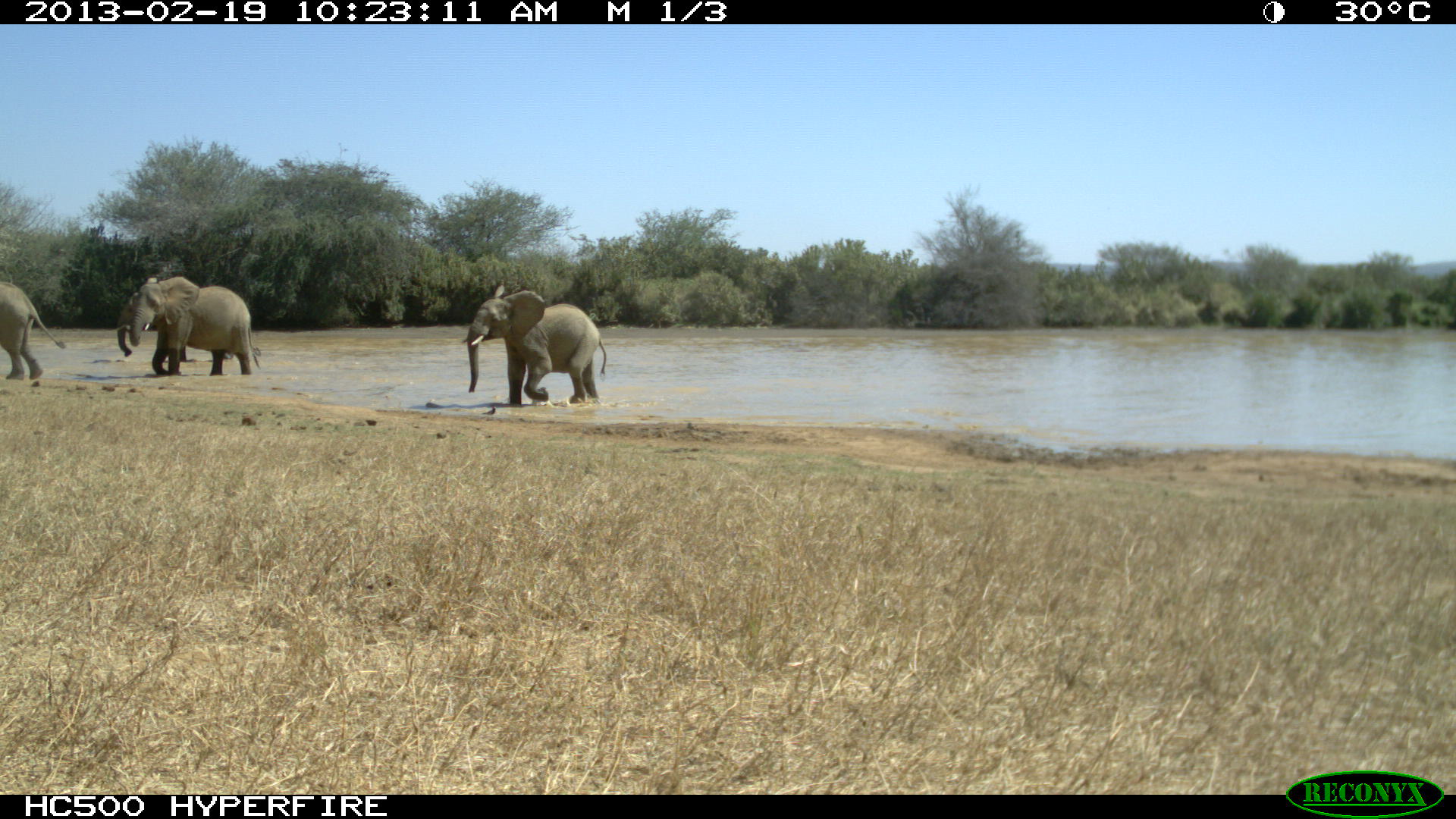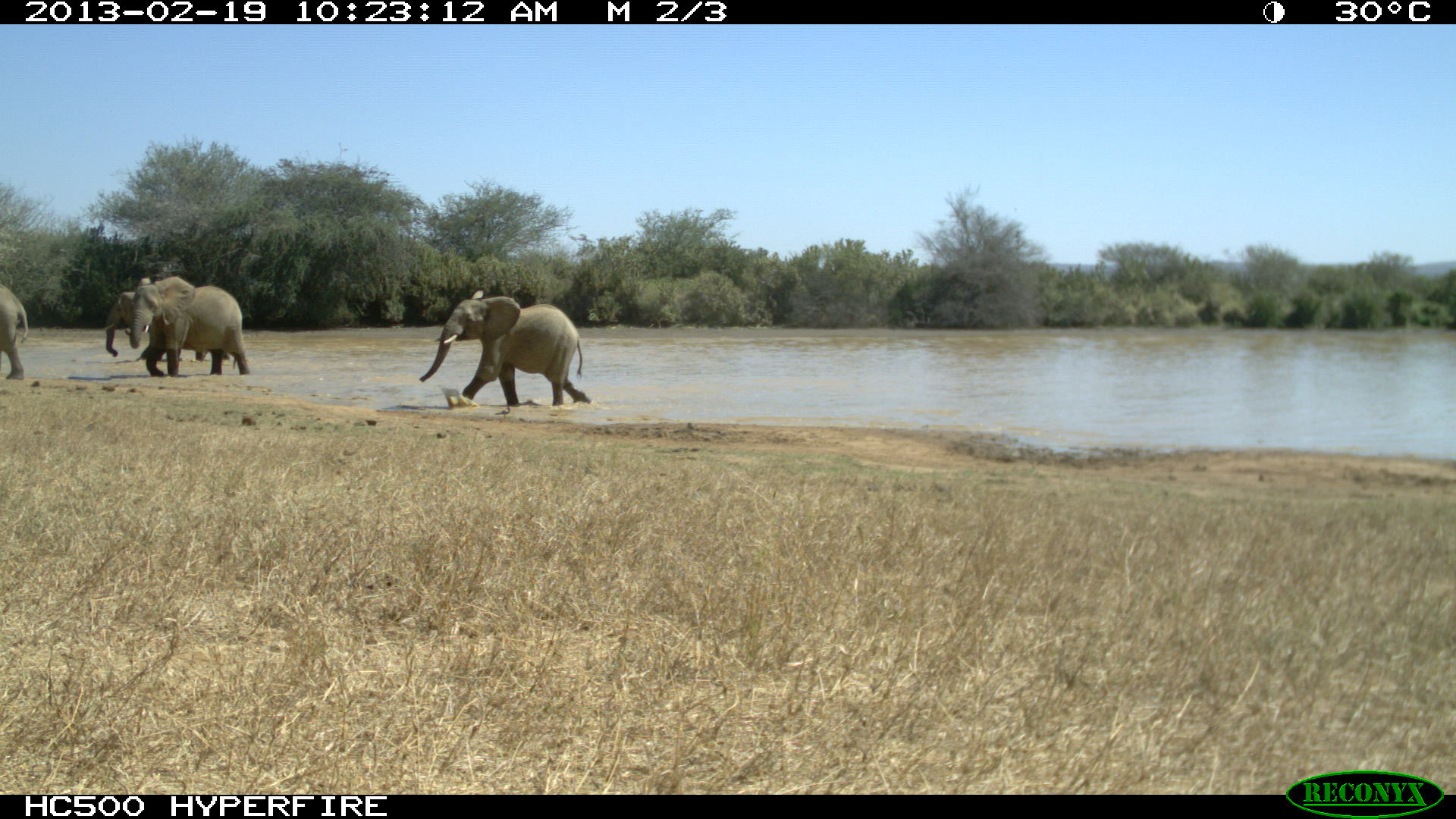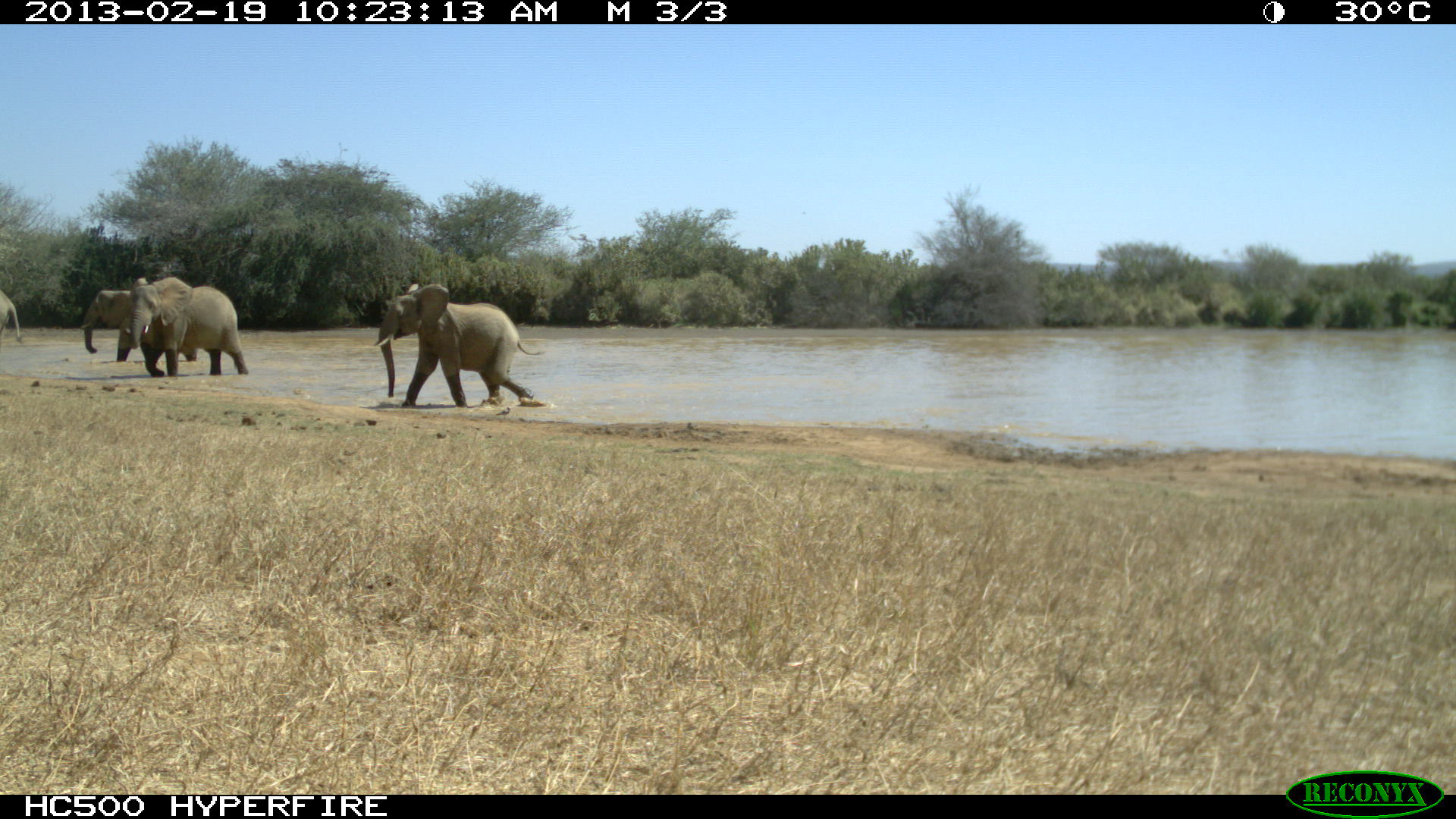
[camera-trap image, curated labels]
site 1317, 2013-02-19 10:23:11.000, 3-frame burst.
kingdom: Animalia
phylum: Chordata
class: Mammalia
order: Proboscidea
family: Elephantidae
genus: Loxodonta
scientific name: Loxodonta africana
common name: african bush elephant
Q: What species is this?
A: Loxodonta africana (african bush elephant).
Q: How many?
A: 4.